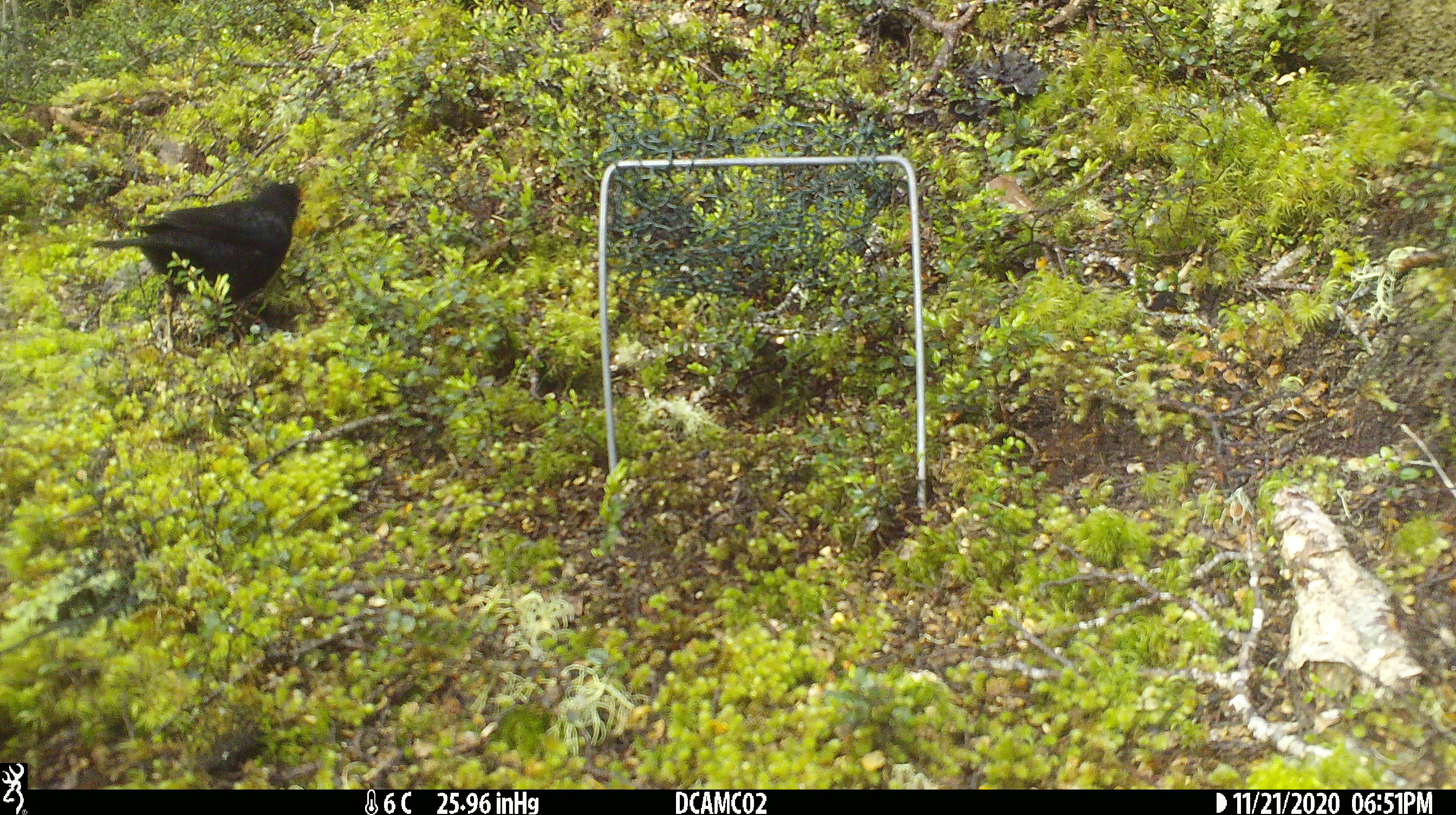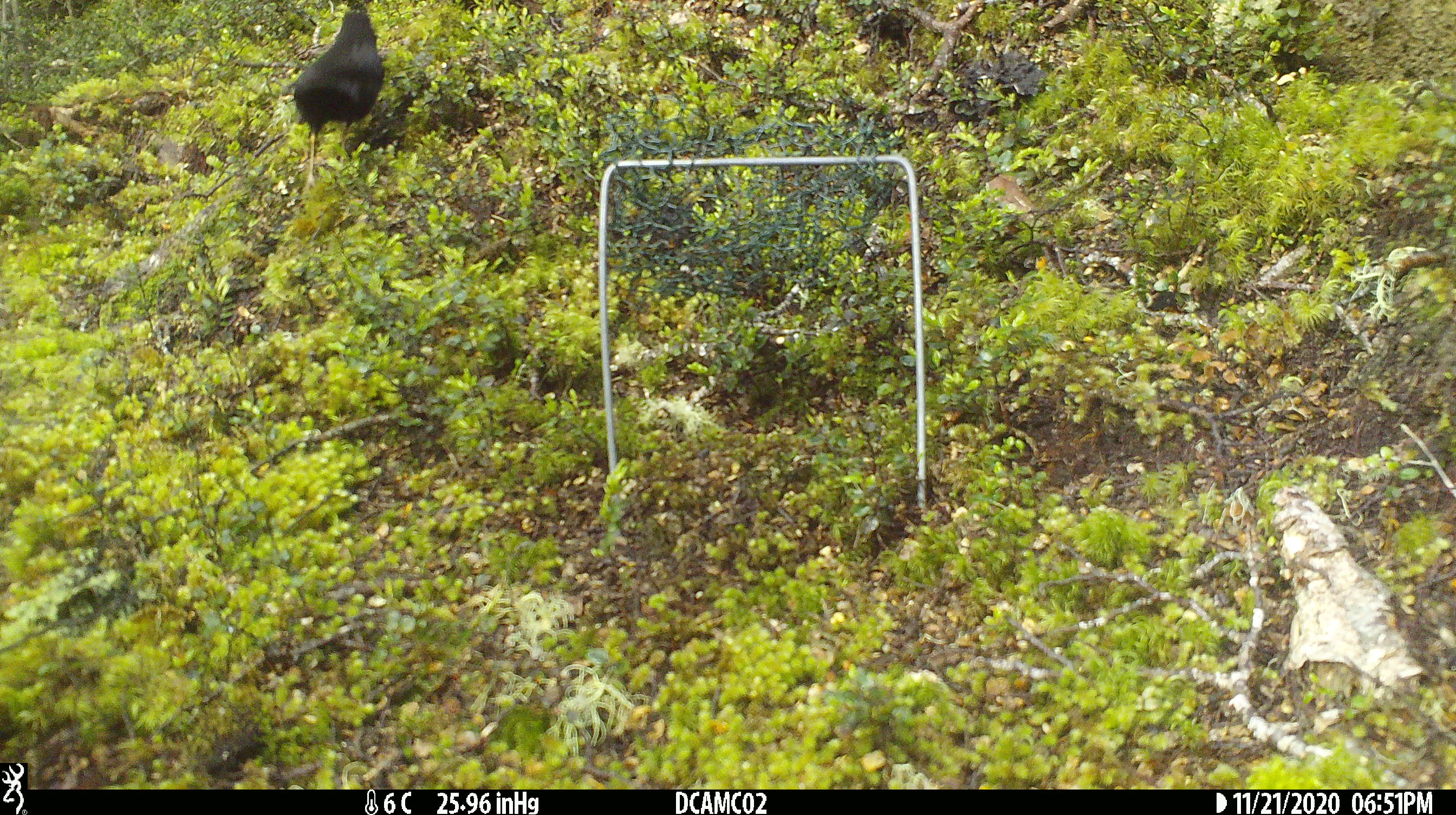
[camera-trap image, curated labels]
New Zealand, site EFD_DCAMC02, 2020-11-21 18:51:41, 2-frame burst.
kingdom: Animalia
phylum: Chordata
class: Aves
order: Passeriformes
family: Turdidae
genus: Turdus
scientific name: Turdus merula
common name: eurasian blackbird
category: blackbird